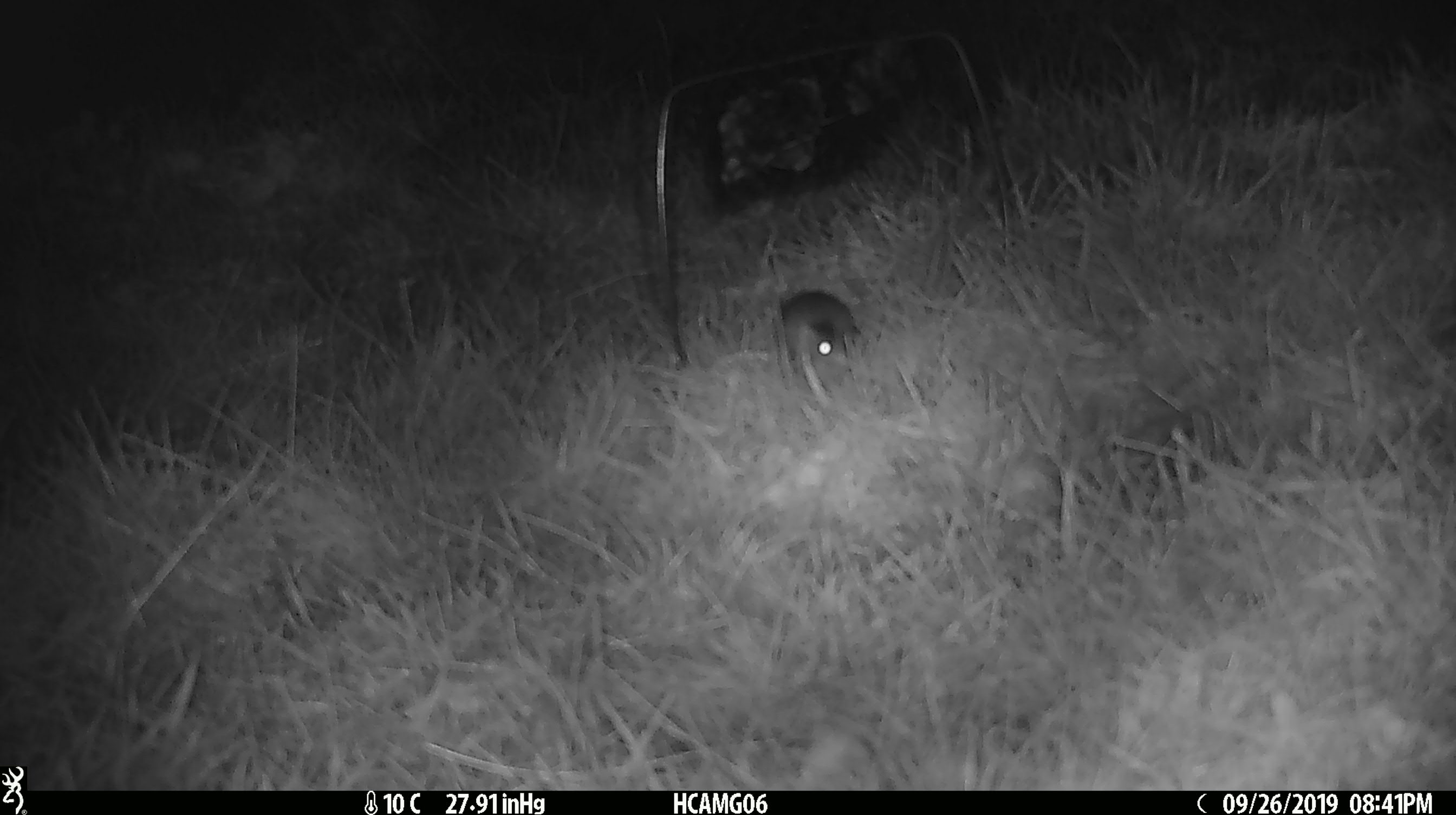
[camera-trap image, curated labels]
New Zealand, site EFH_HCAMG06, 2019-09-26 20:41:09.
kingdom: Animalia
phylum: Chordata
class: Mammalia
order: Rodentia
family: Muridae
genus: Mus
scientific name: Mus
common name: mouse